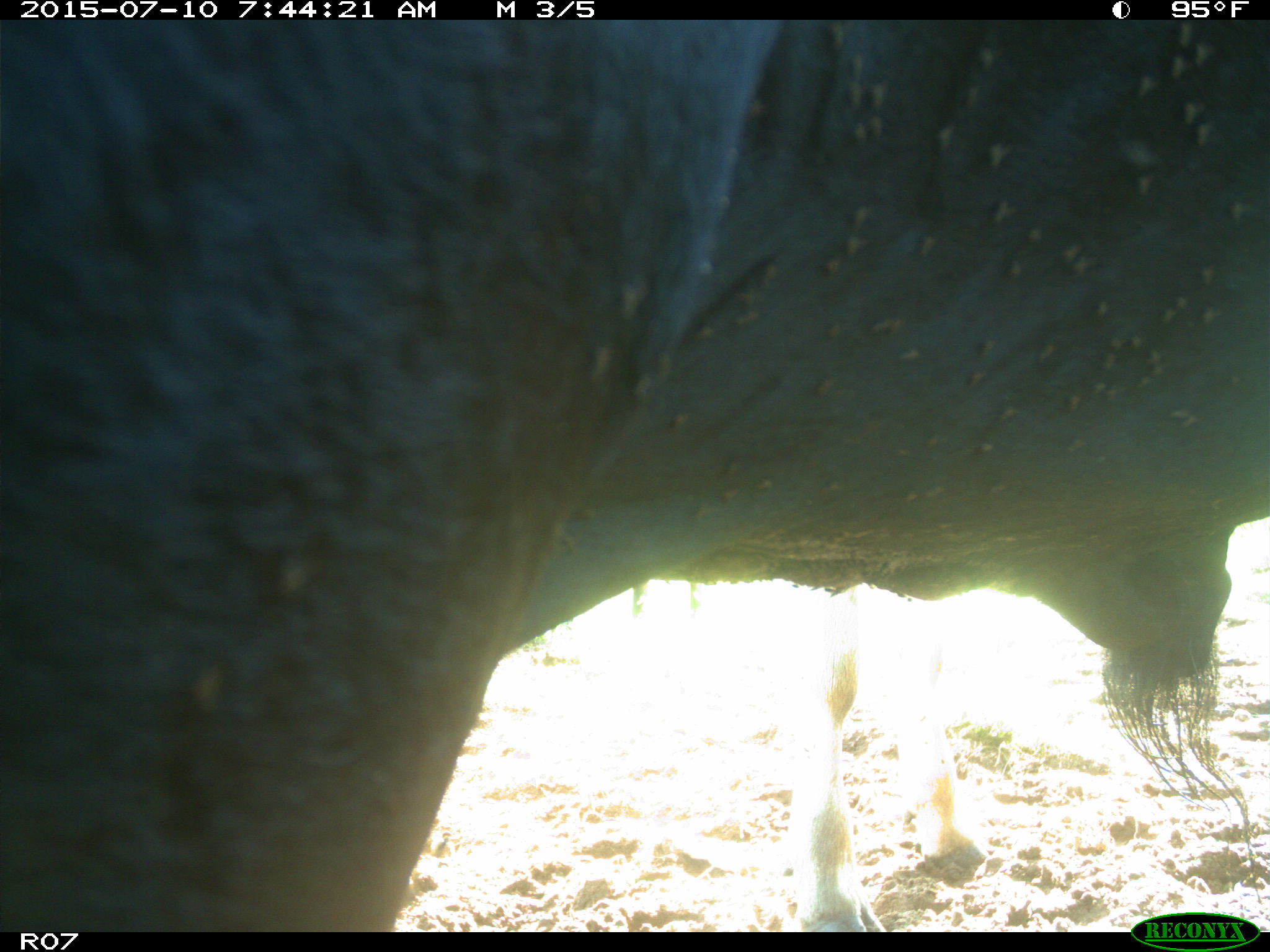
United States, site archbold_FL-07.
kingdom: Animalia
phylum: Chordata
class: Mammalia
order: Artiodactyla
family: Bovidae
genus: Bos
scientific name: Bos taurus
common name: domestic cow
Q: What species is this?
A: Bos taurus (domestic cow).